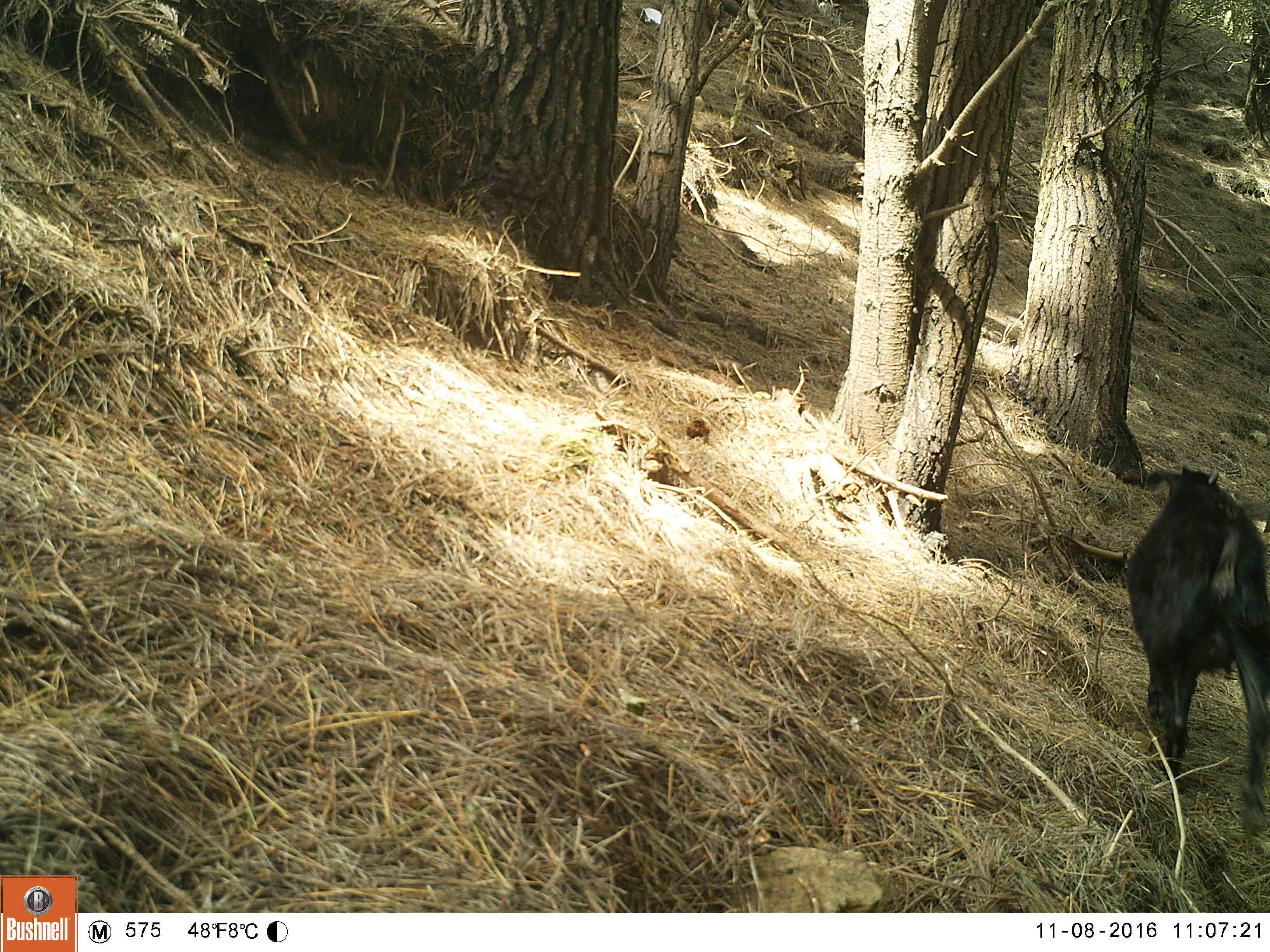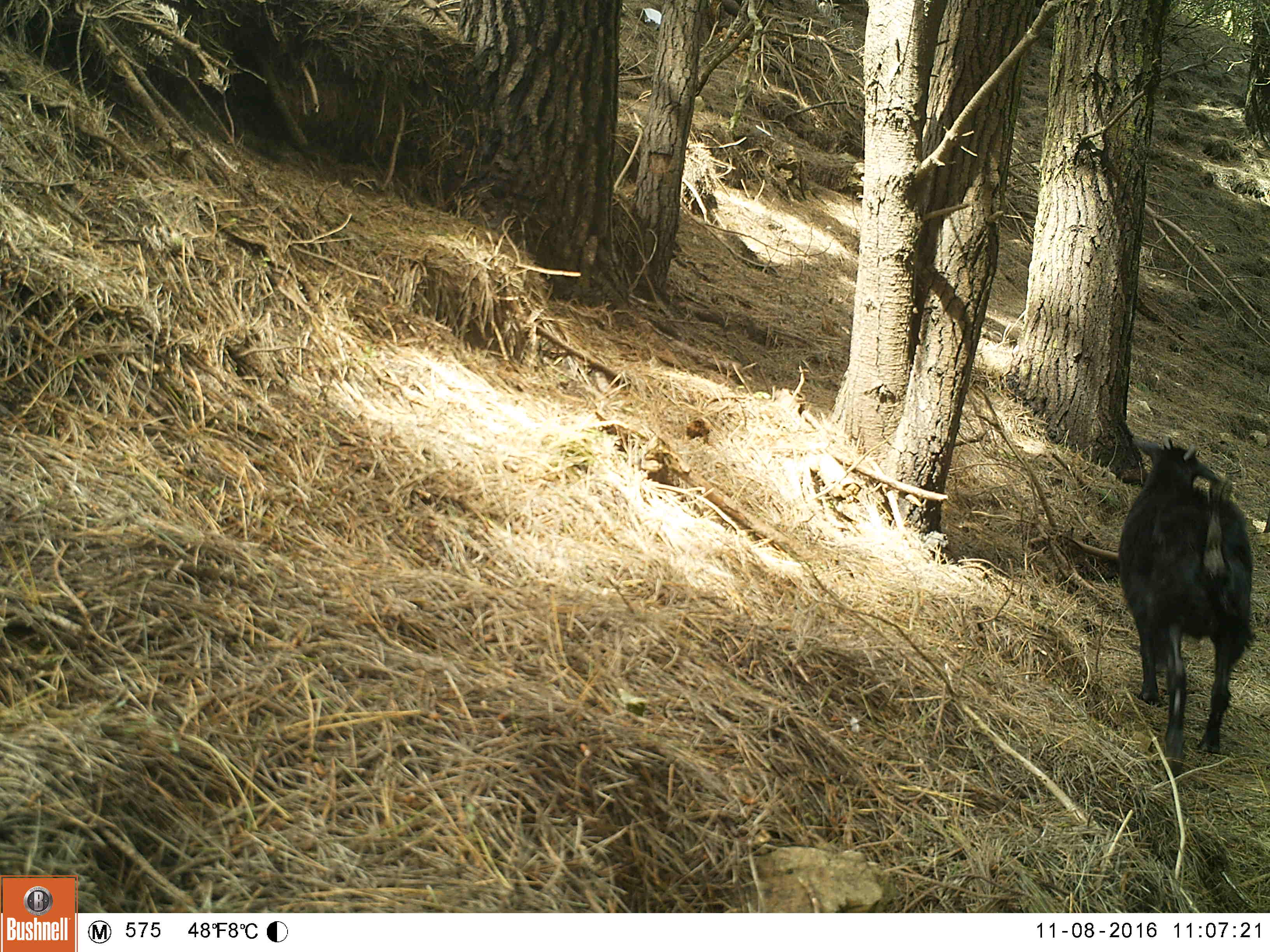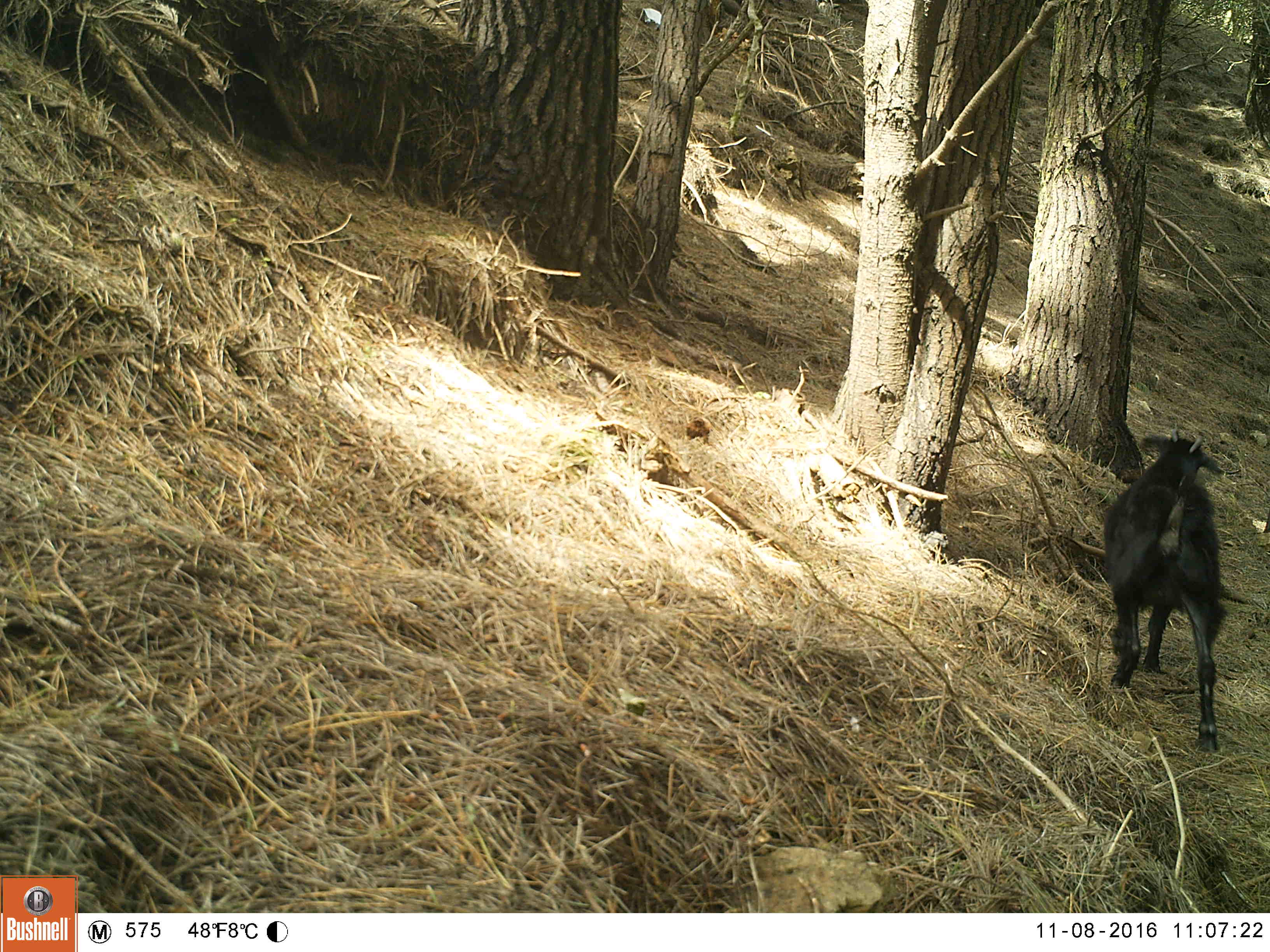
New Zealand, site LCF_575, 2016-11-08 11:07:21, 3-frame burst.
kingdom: Animalia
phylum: Chordata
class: Mammalia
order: Artiodactyla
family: Bovidae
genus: Capra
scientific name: Capra hircus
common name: goat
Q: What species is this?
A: Goat (Capra hircus).